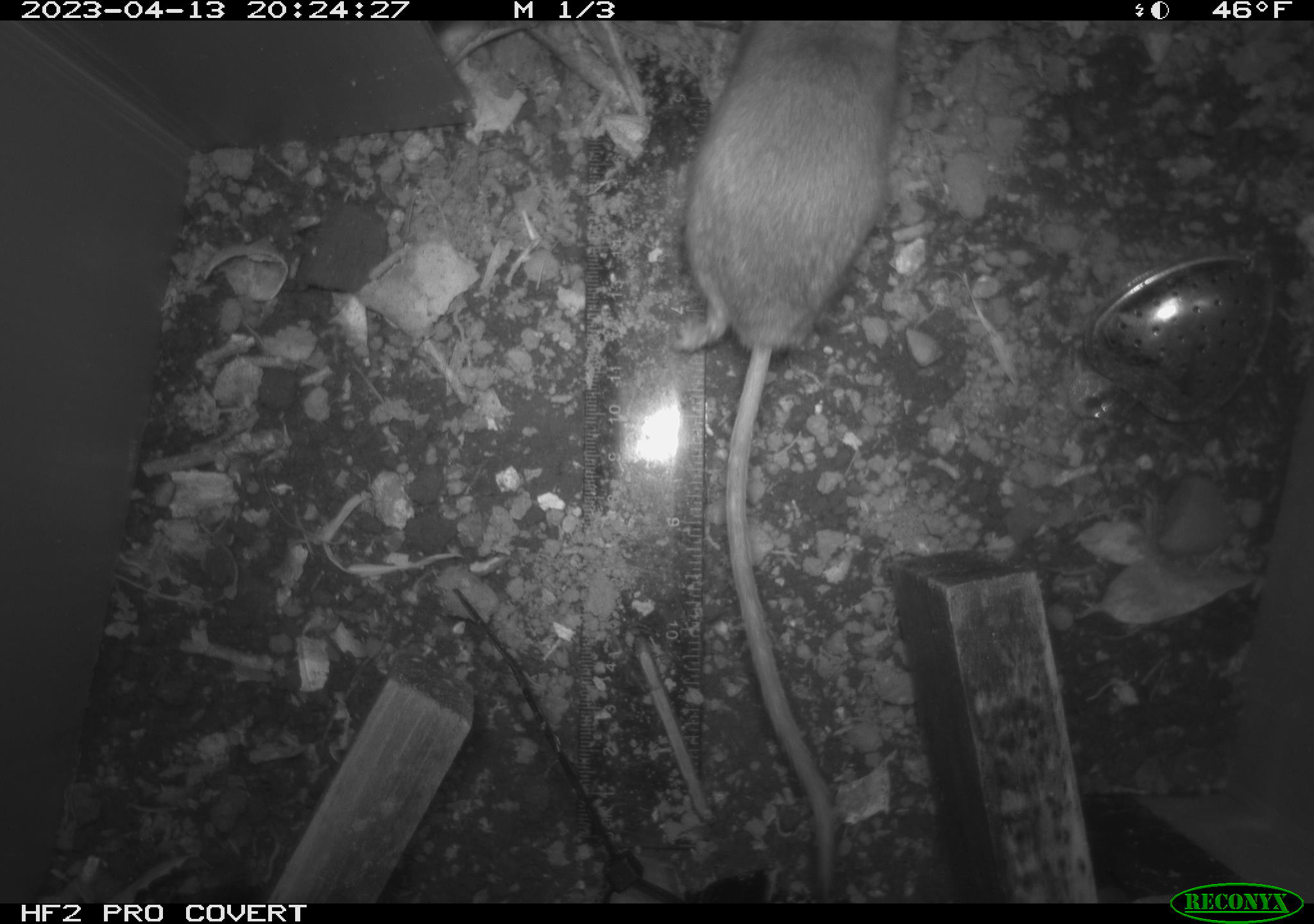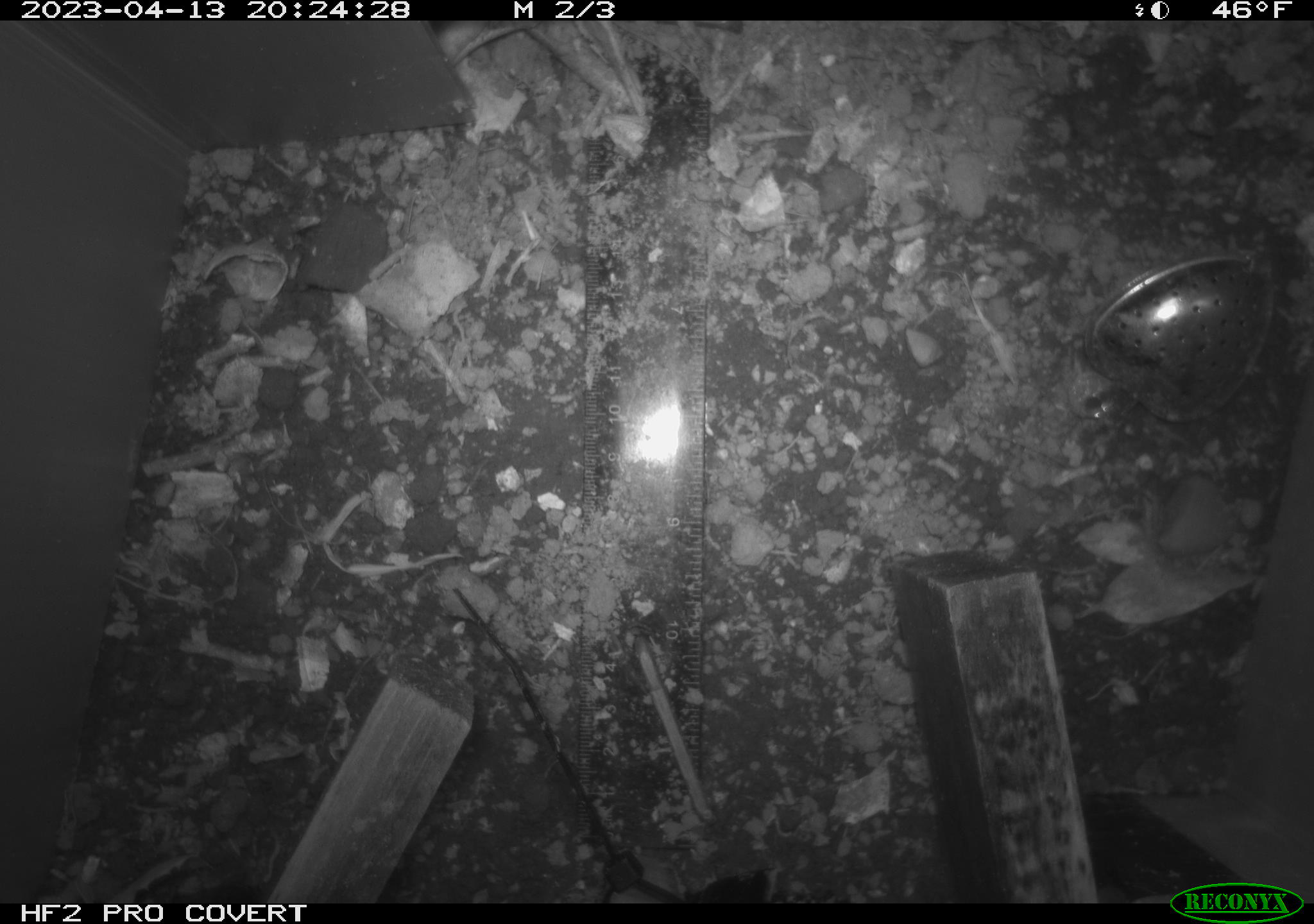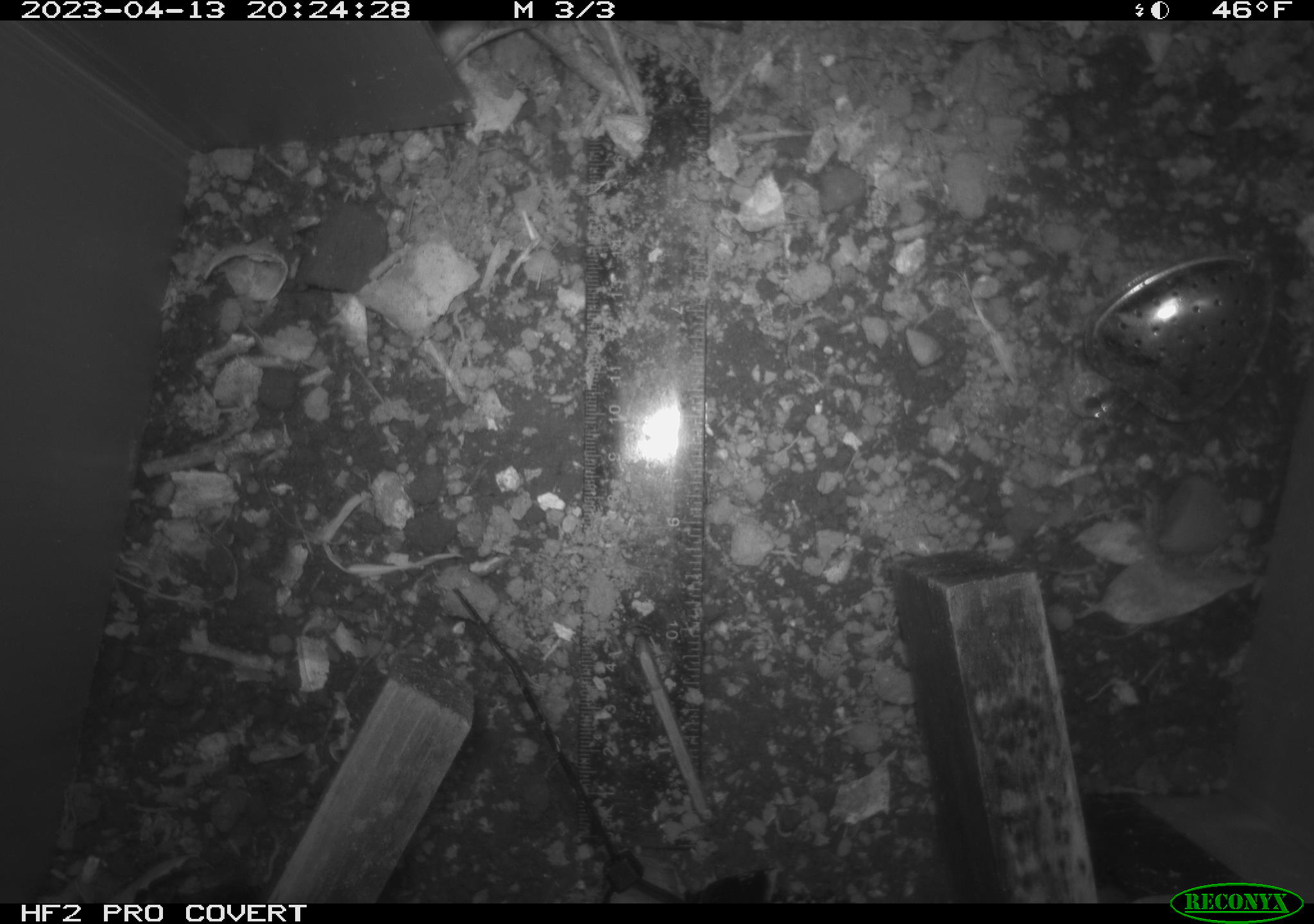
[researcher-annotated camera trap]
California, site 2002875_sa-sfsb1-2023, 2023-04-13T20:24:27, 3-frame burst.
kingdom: Animalia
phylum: Chordata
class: Mammalia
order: Rodentia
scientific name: Rodentia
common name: mouse species